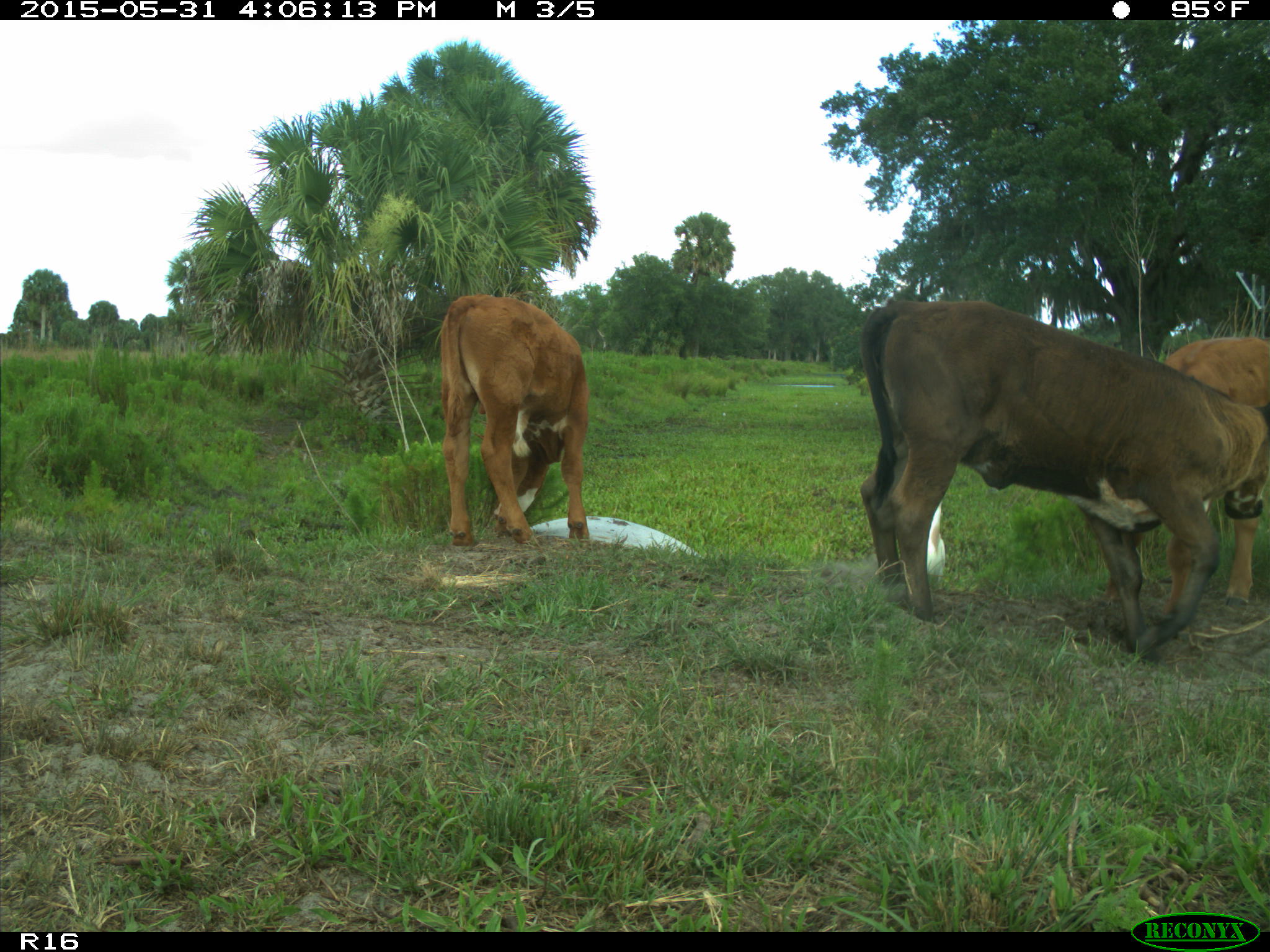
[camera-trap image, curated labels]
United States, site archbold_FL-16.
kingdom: Animalia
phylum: Chordata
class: Mammalia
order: Artiodactyla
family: Bovidae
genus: Bos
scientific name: Bos taurus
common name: domestic cow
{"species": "Bos taurus (domestic cow)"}